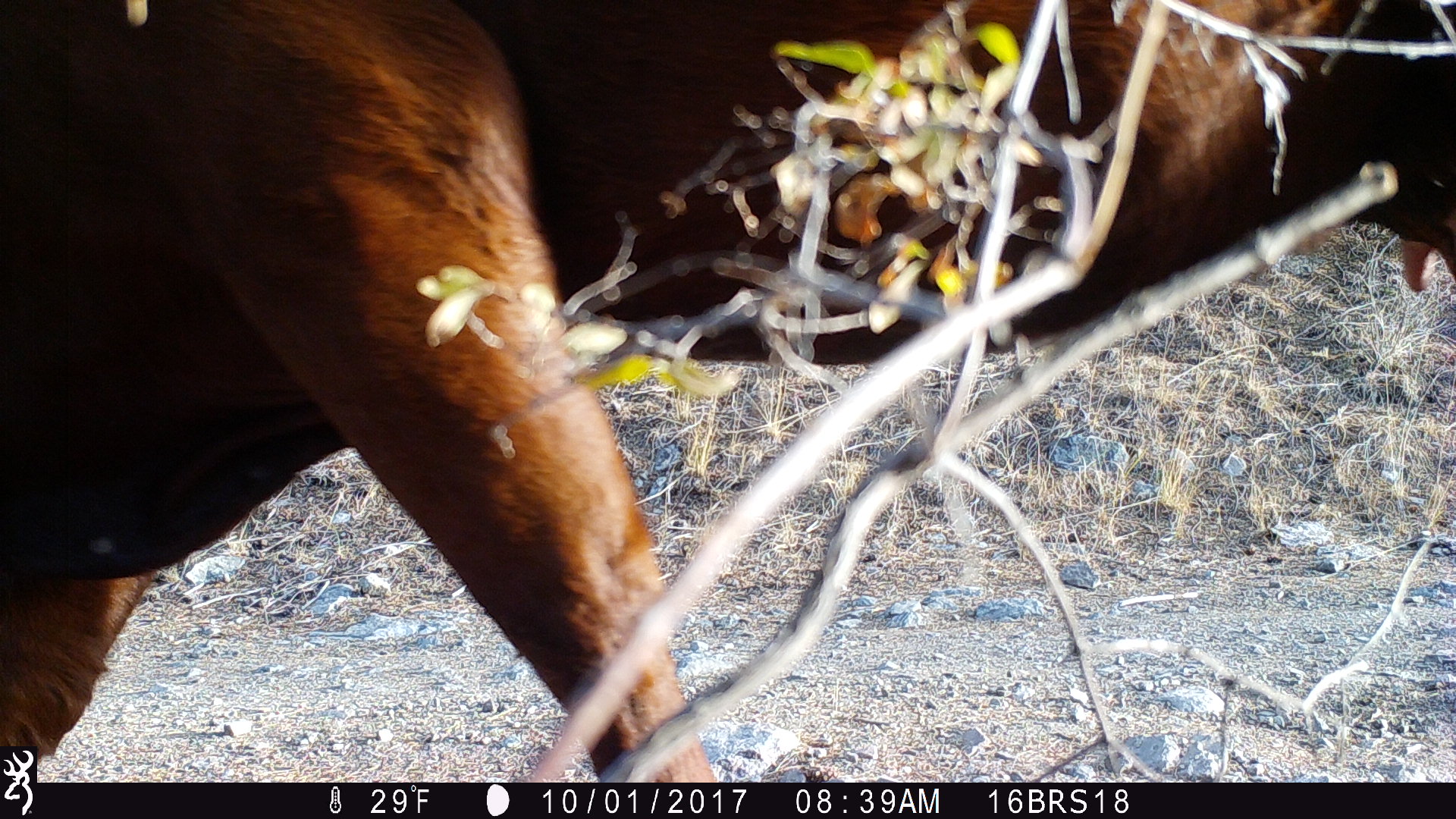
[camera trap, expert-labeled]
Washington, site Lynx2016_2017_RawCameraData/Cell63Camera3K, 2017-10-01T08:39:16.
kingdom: Animalia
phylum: Chordata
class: Mammalia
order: Artiodactyla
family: Bovidae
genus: Bos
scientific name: Bos taurus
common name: domestic cattle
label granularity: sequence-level